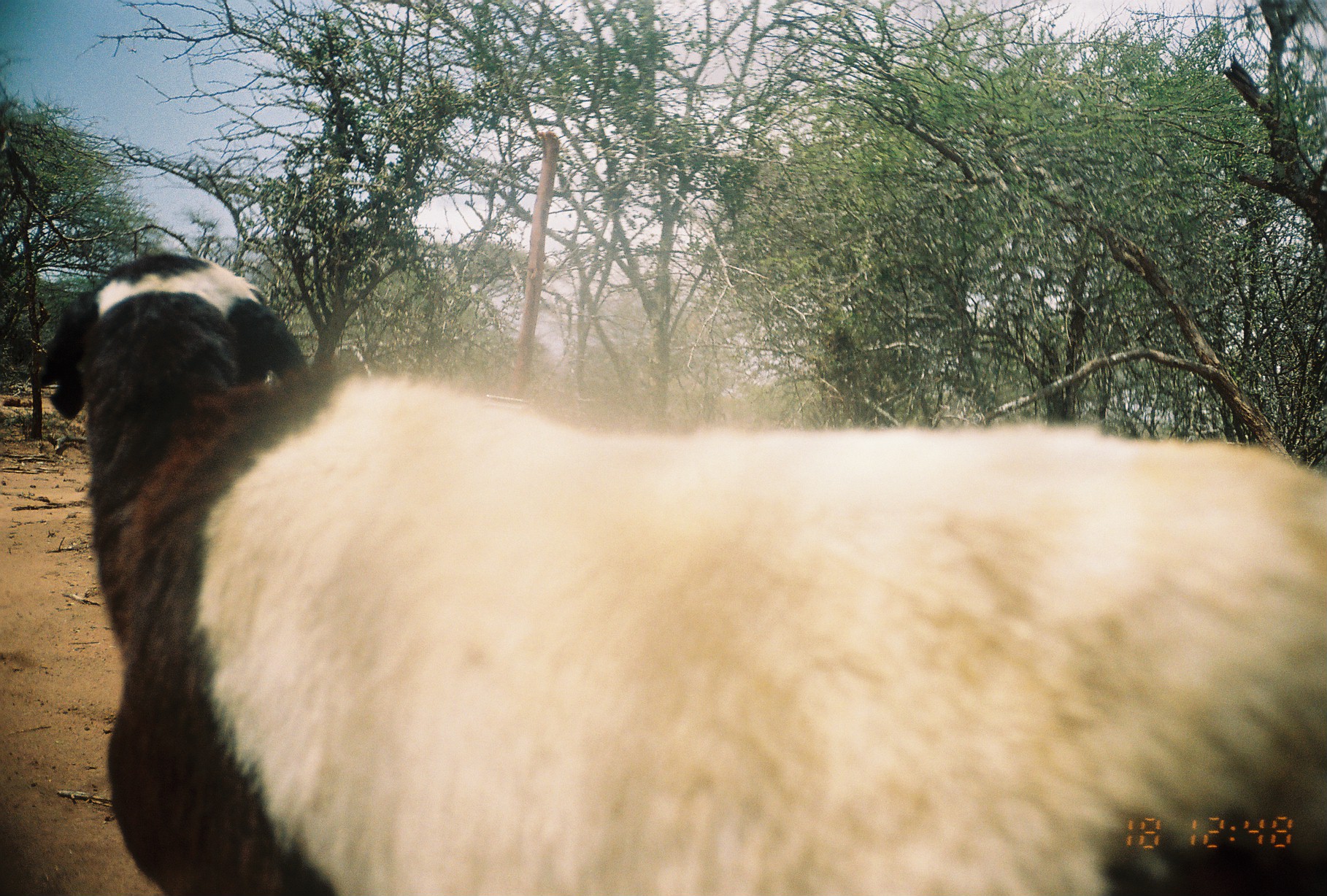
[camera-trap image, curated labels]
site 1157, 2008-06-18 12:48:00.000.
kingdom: Animalia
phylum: Chordata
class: Mammalia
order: Artiodactyla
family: Bovidae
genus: Ovis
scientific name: Ovis aries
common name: domestic sheep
Ovis aries (domestic sheep), count 1.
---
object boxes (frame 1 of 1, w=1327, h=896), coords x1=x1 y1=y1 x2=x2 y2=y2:
ovis aries: x1=31 y1=247 x2=1323 y2=894